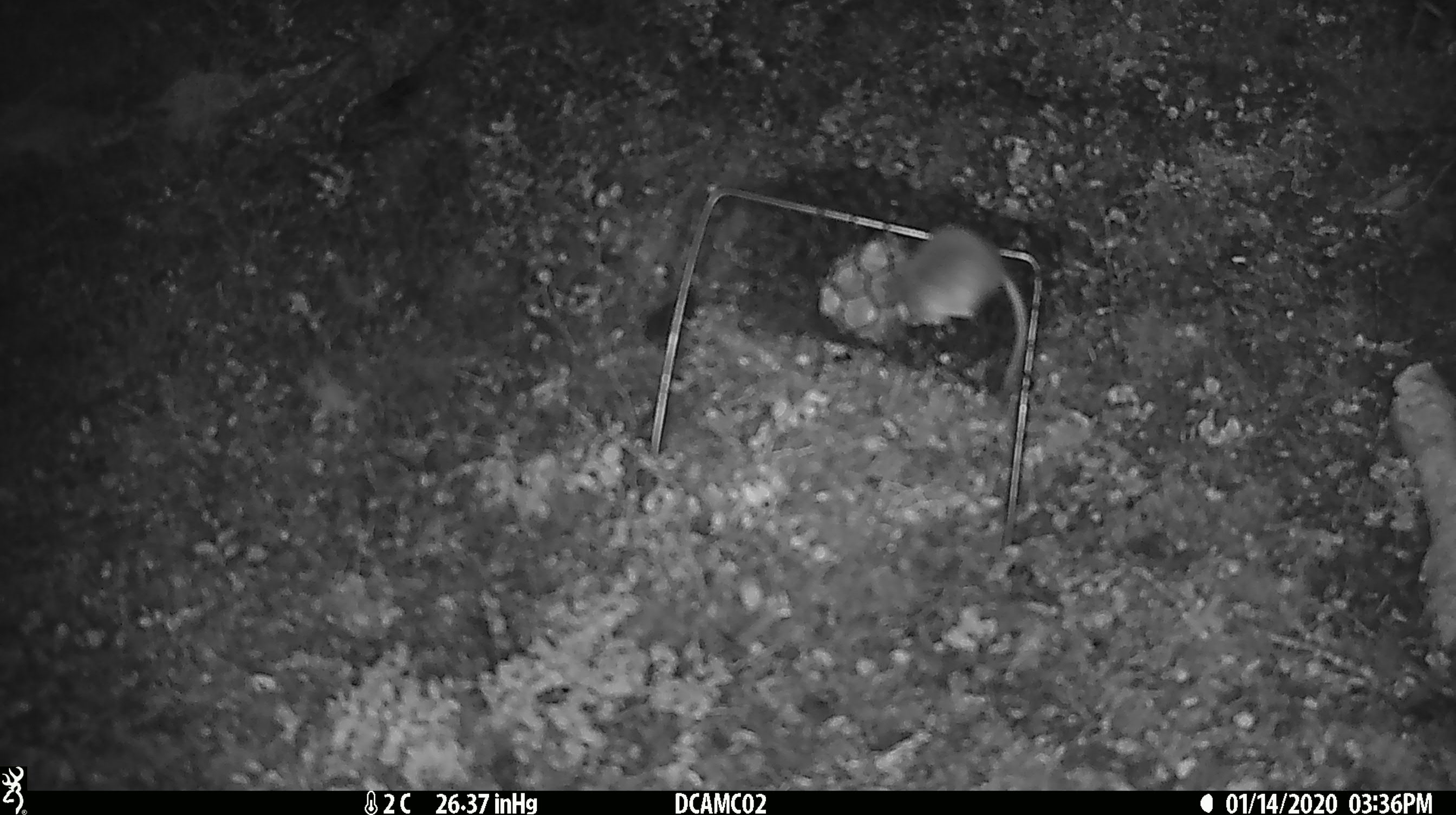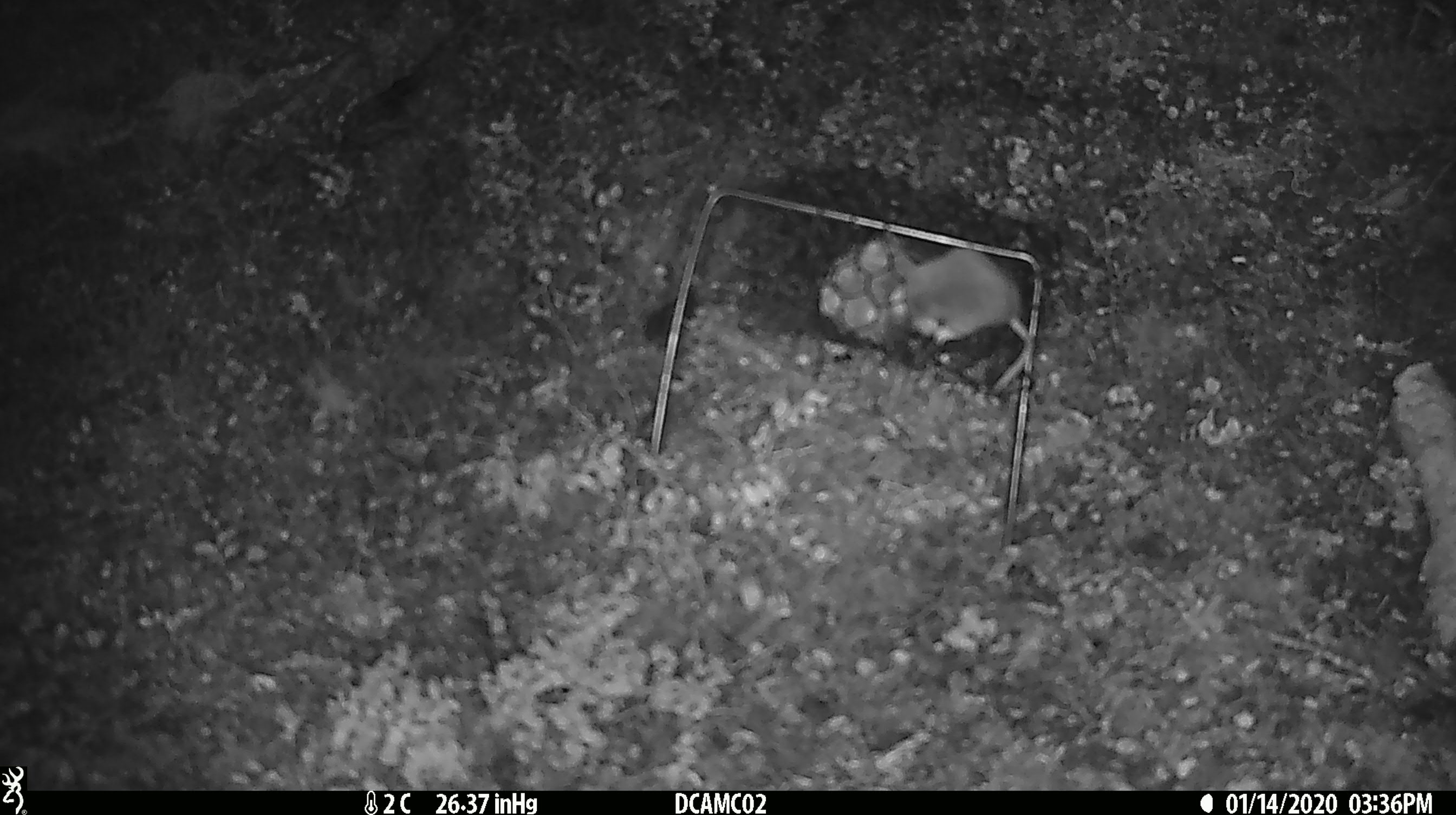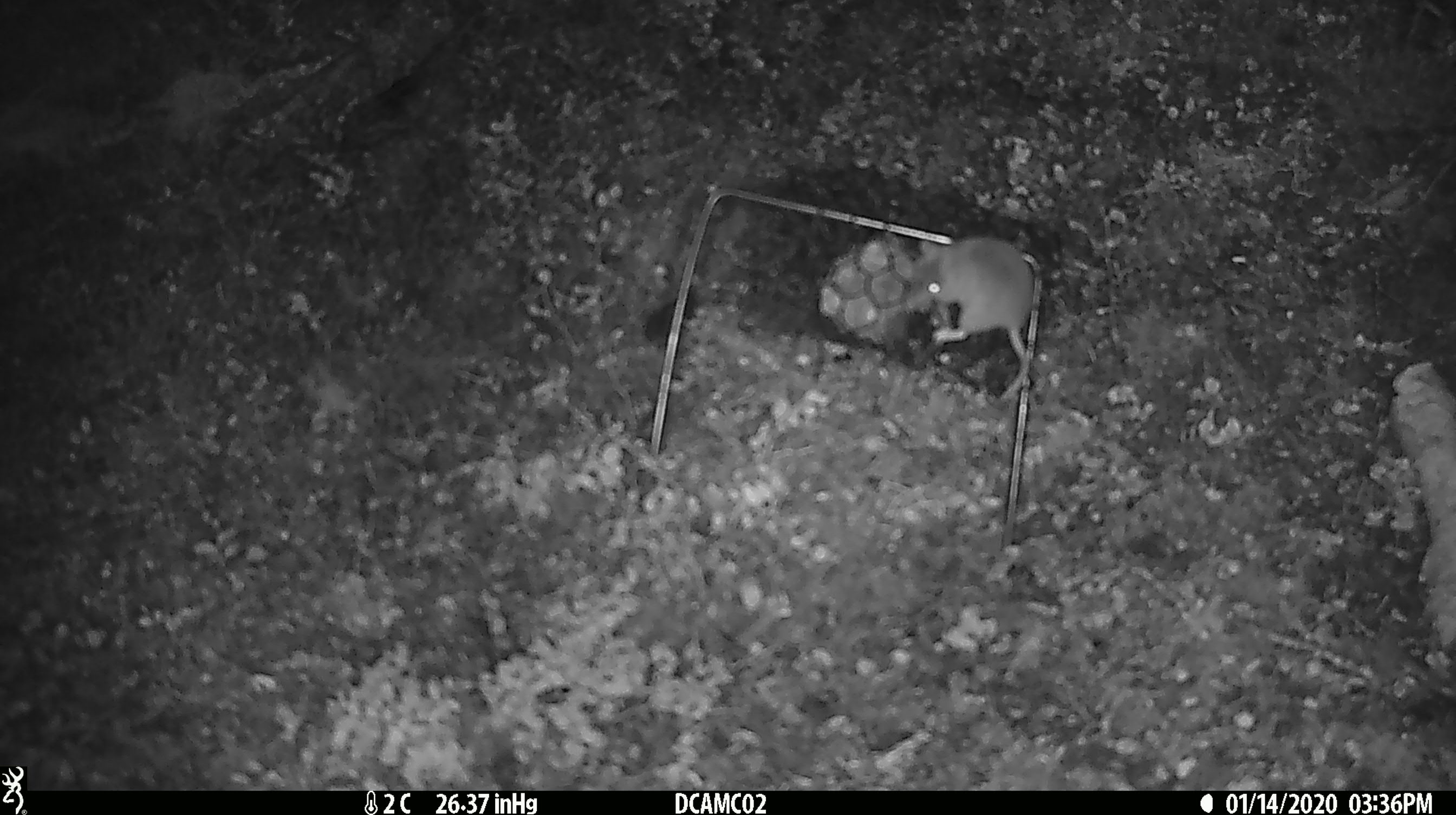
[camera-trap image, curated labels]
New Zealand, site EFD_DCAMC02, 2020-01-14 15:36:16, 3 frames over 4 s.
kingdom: Animalia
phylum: Chordata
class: Mammalia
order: Rodentia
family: Muridae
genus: Mus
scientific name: Mus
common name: mouse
Mouse (Mus).